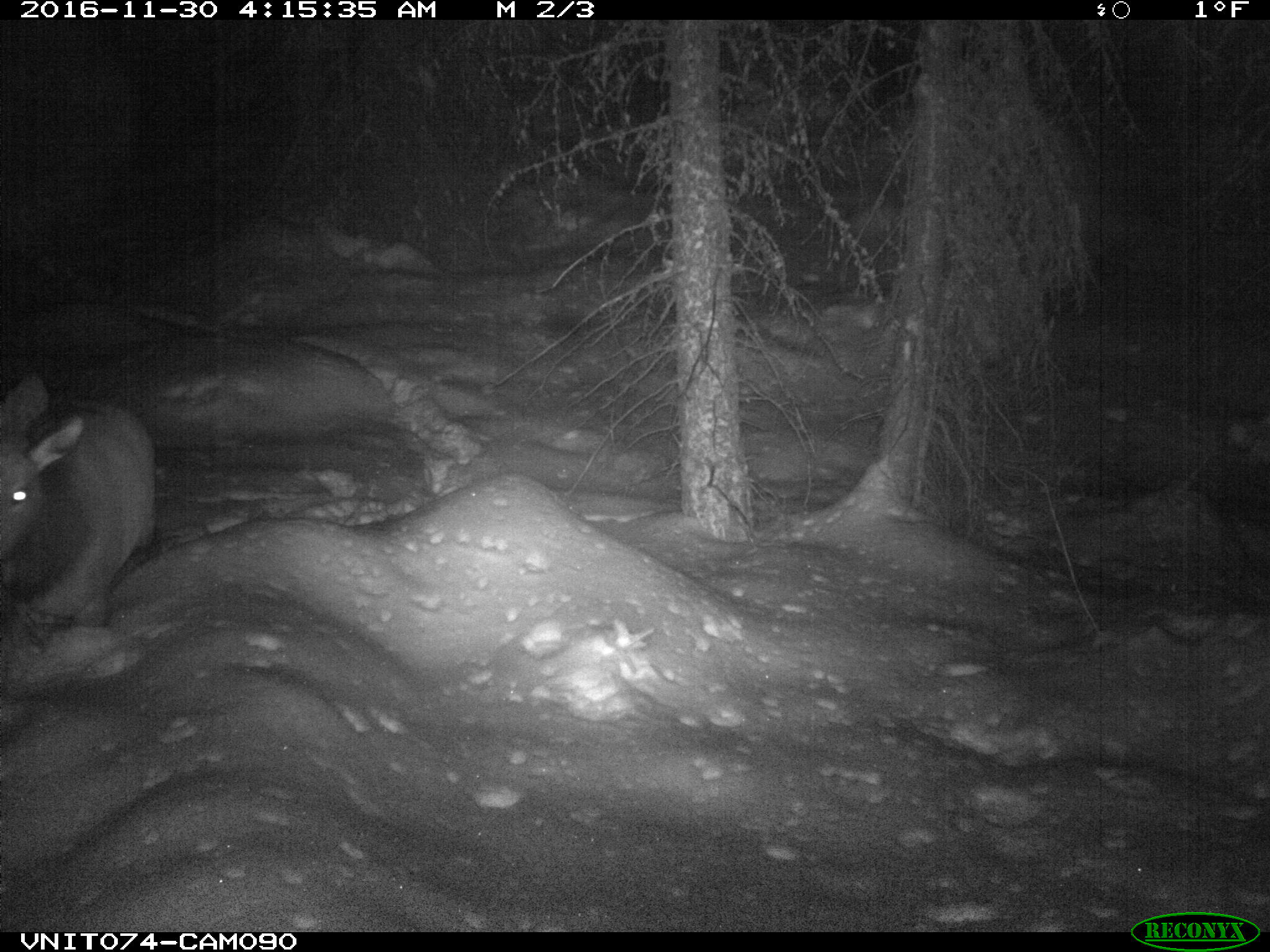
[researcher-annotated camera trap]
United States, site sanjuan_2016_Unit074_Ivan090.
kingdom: Animalia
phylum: Chordata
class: Mammalia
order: Artiodactyla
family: Cervidae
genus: Cervus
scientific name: Cervus elaphus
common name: red deer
Cervus elaphus (red deer).